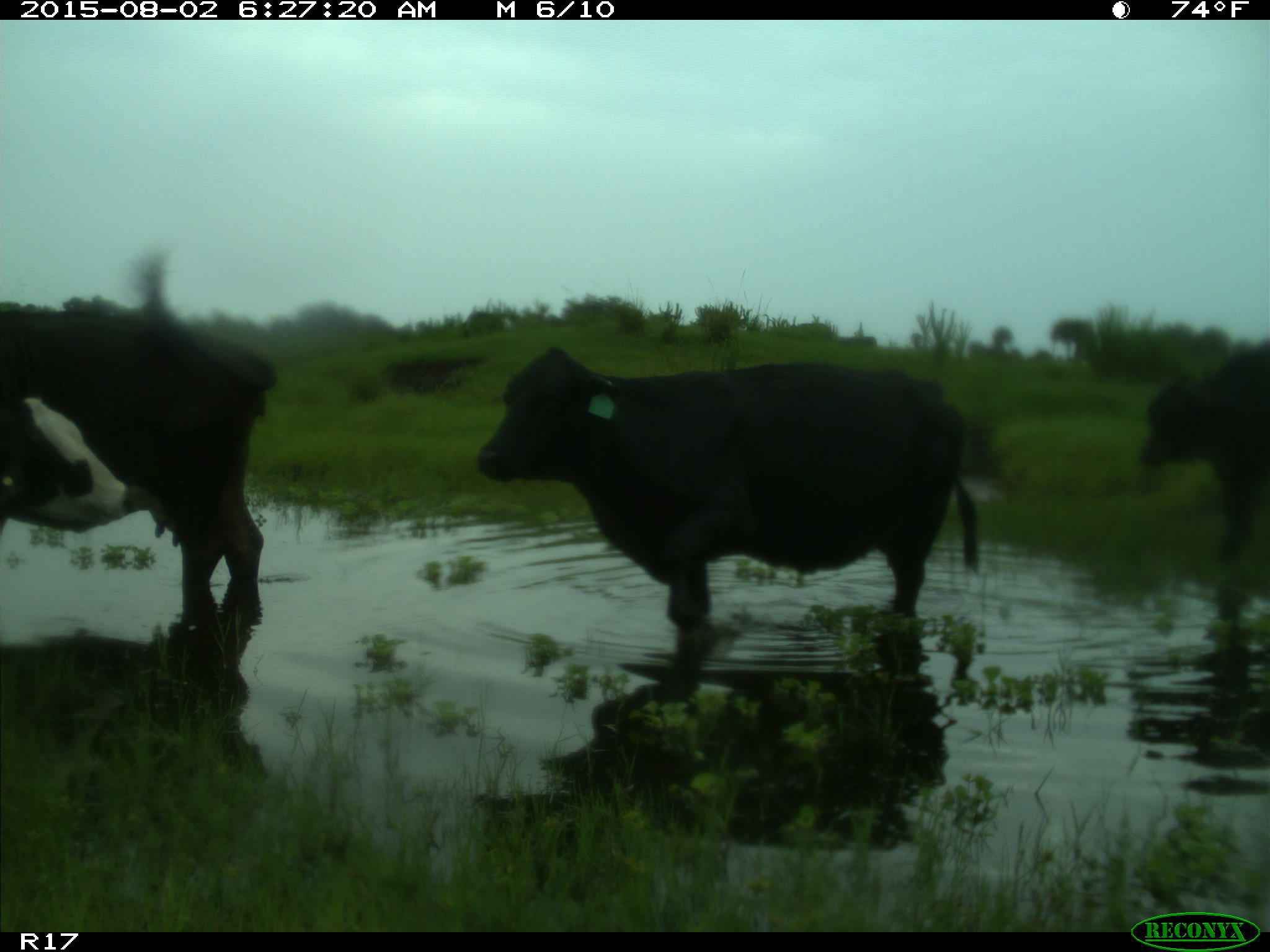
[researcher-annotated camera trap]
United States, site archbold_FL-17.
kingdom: Animalia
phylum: Chordata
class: Mammalia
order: Artiodactyla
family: Bovidae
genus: Bos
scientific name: Bos taurus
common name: domestic cow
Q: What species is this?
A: Bos taurus (domestic cow).